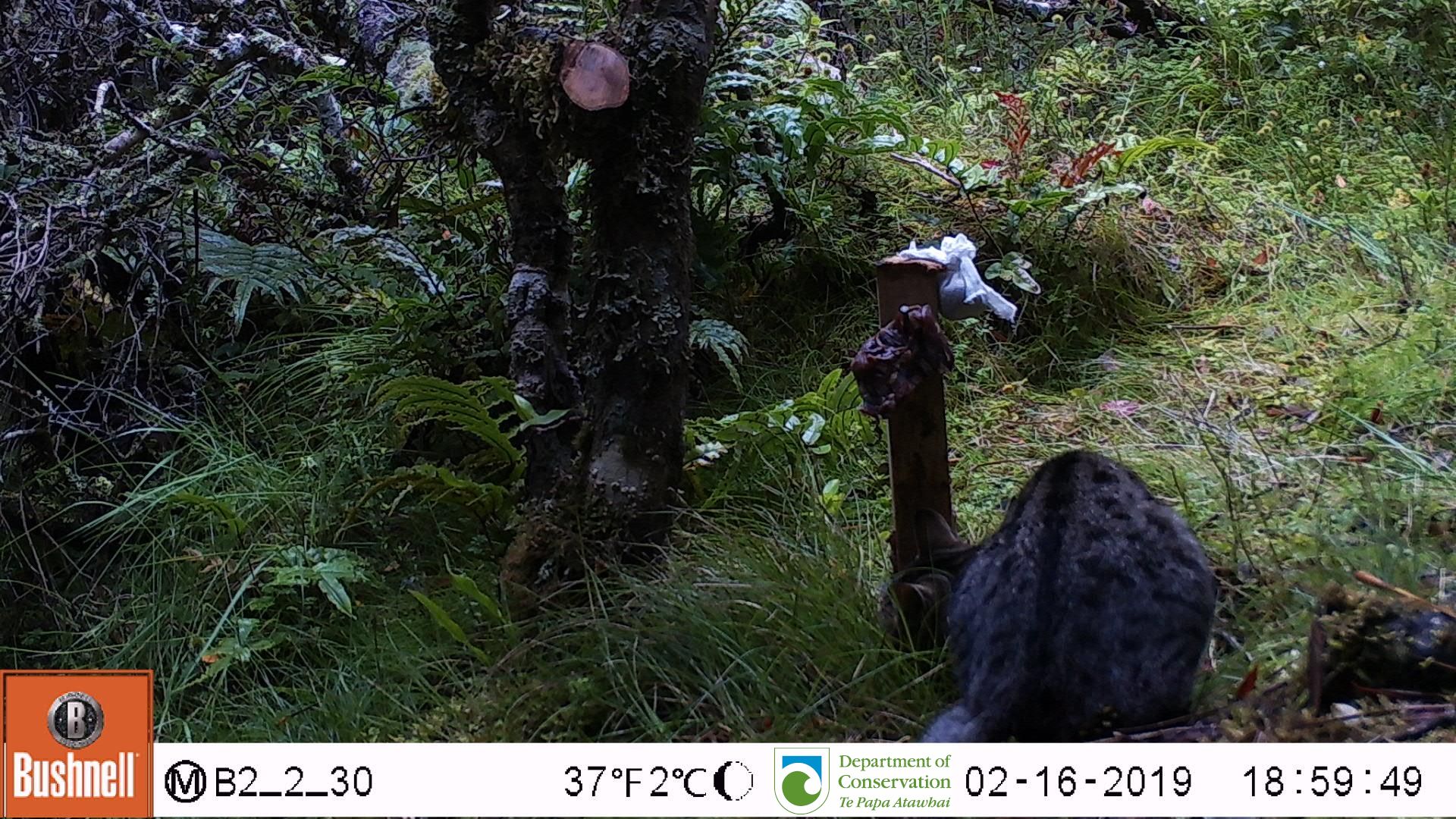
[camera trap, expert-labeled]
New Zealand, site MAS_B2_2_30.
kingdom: Animalia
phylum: Chordata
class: Mammalia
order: Carnivora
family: Felidae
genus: Felis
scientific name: Felis catus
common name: domestic cat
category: cat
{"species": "cat (domestic cat) (Felis catus)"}